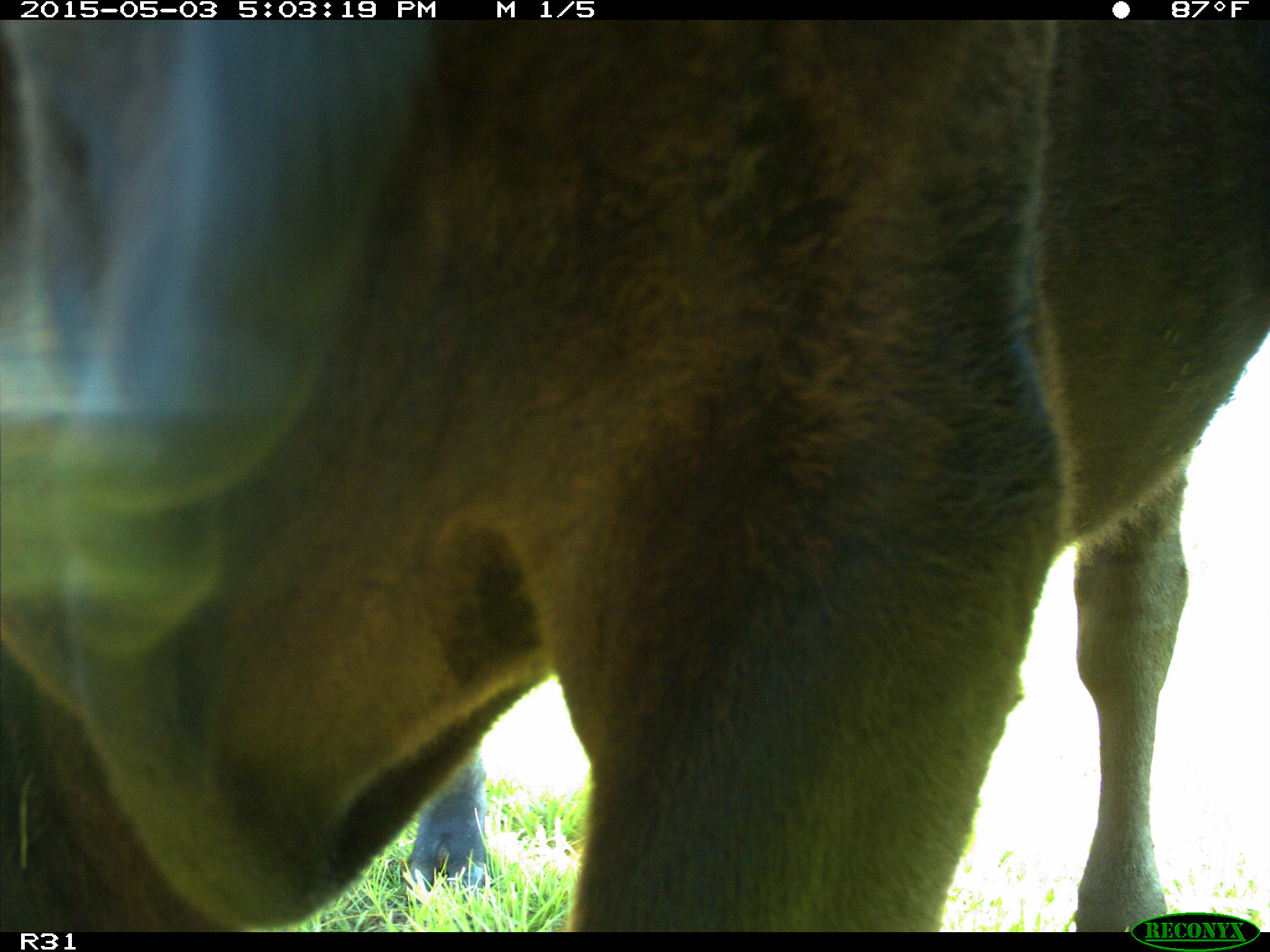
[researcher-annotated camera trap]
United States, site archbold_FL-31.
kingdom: Animalia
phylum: Chordata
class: Mammalia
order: Artiodactyla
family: Bovidae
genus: Bos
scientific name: Bos taurus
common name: domestic cow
Bos taurus (domestic cow).